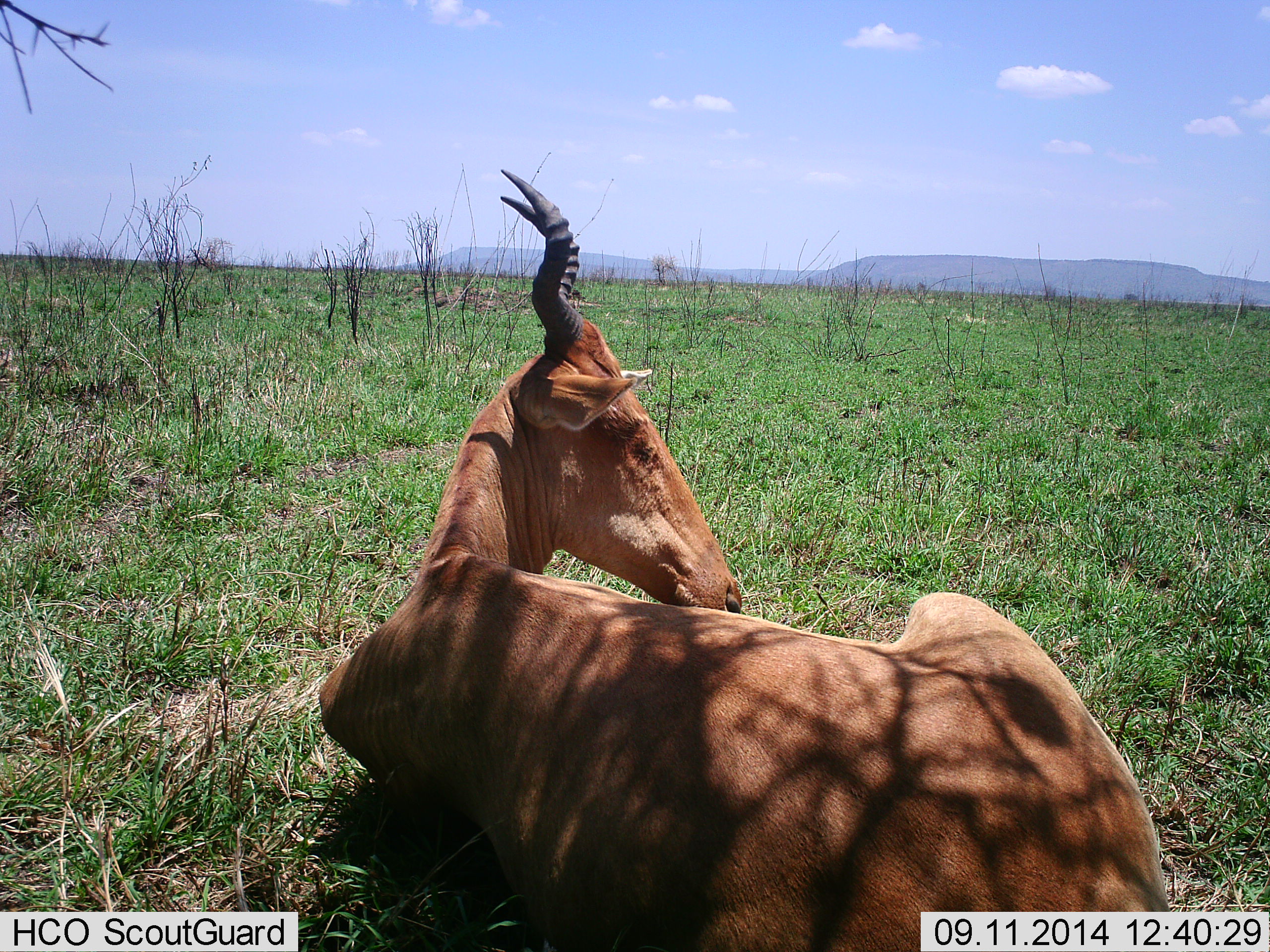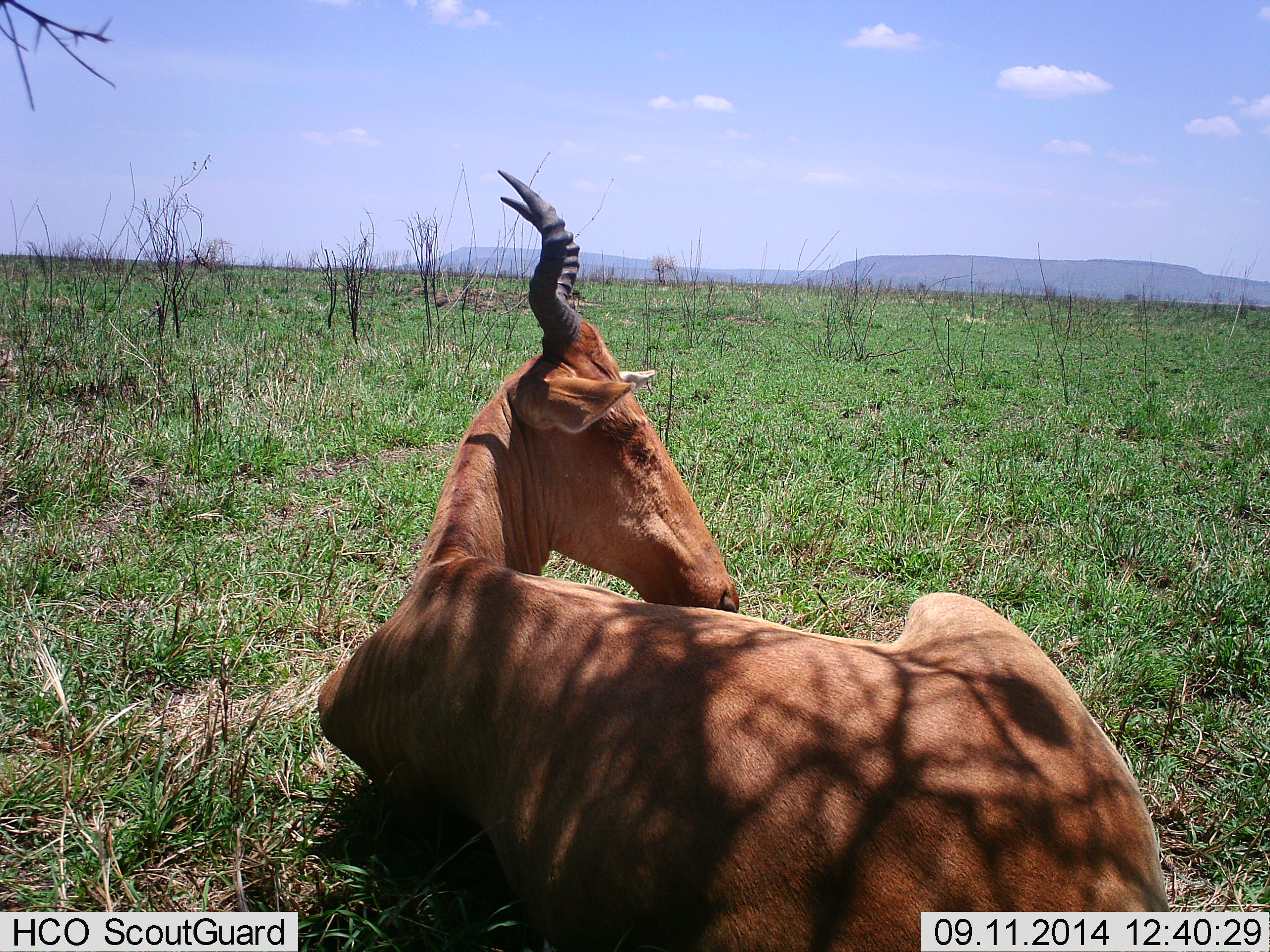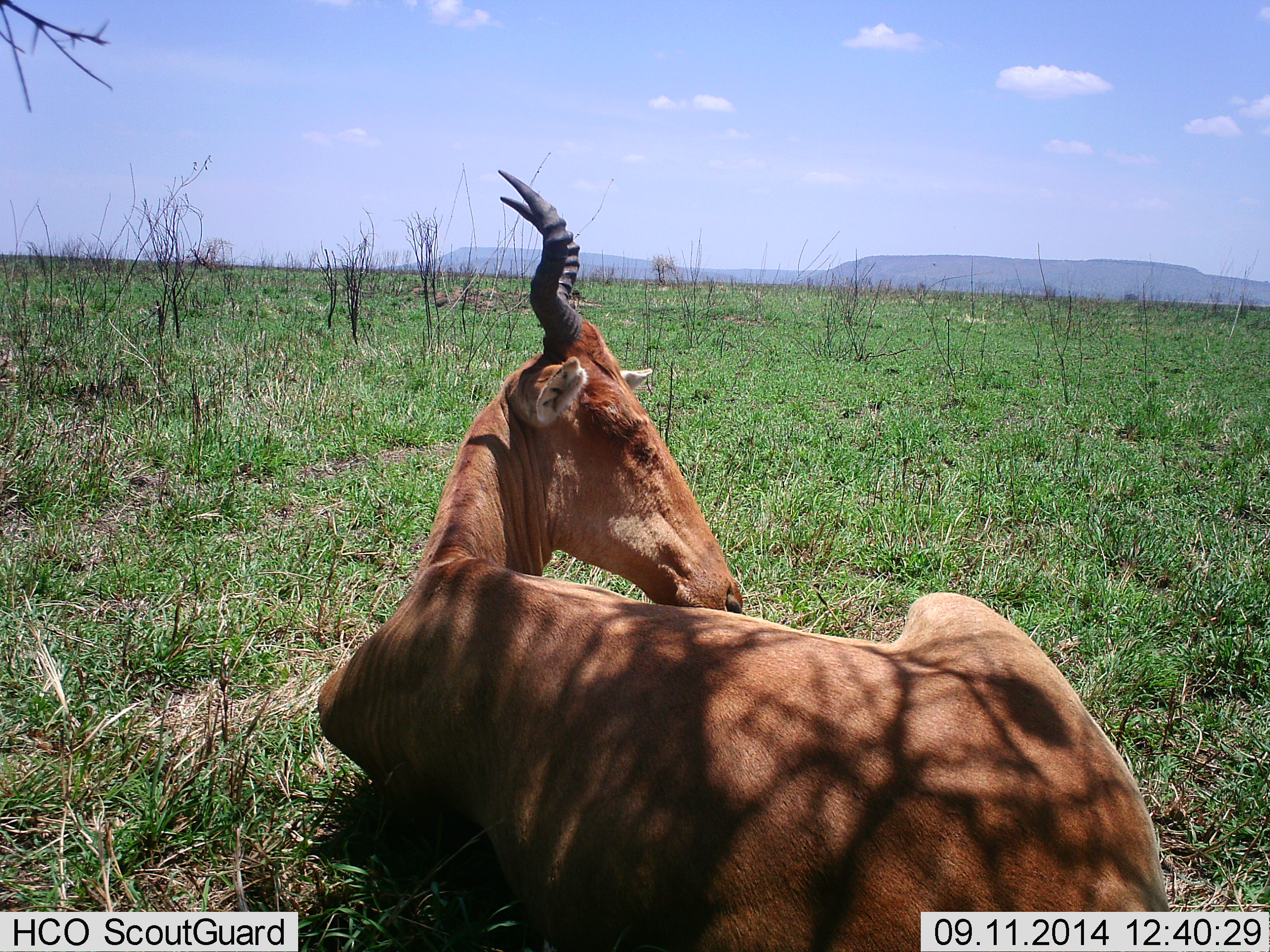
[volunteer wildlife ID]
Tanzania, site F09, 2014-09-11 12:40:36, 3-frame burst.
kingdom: Animalia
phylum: Chordata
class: Mammalia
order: Artiodactyla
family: Bovidae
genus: Alcelaphus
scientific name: Alcelaphus buselaphus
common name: hartebeest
Hartebeest (Alcelaphus buselaphus), count 1. Behavior (volunteer vote fractions): standing 0%, resting 100%, moving 0%, interacting 0%. Young present (vote fraction): 0%. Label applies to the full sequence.